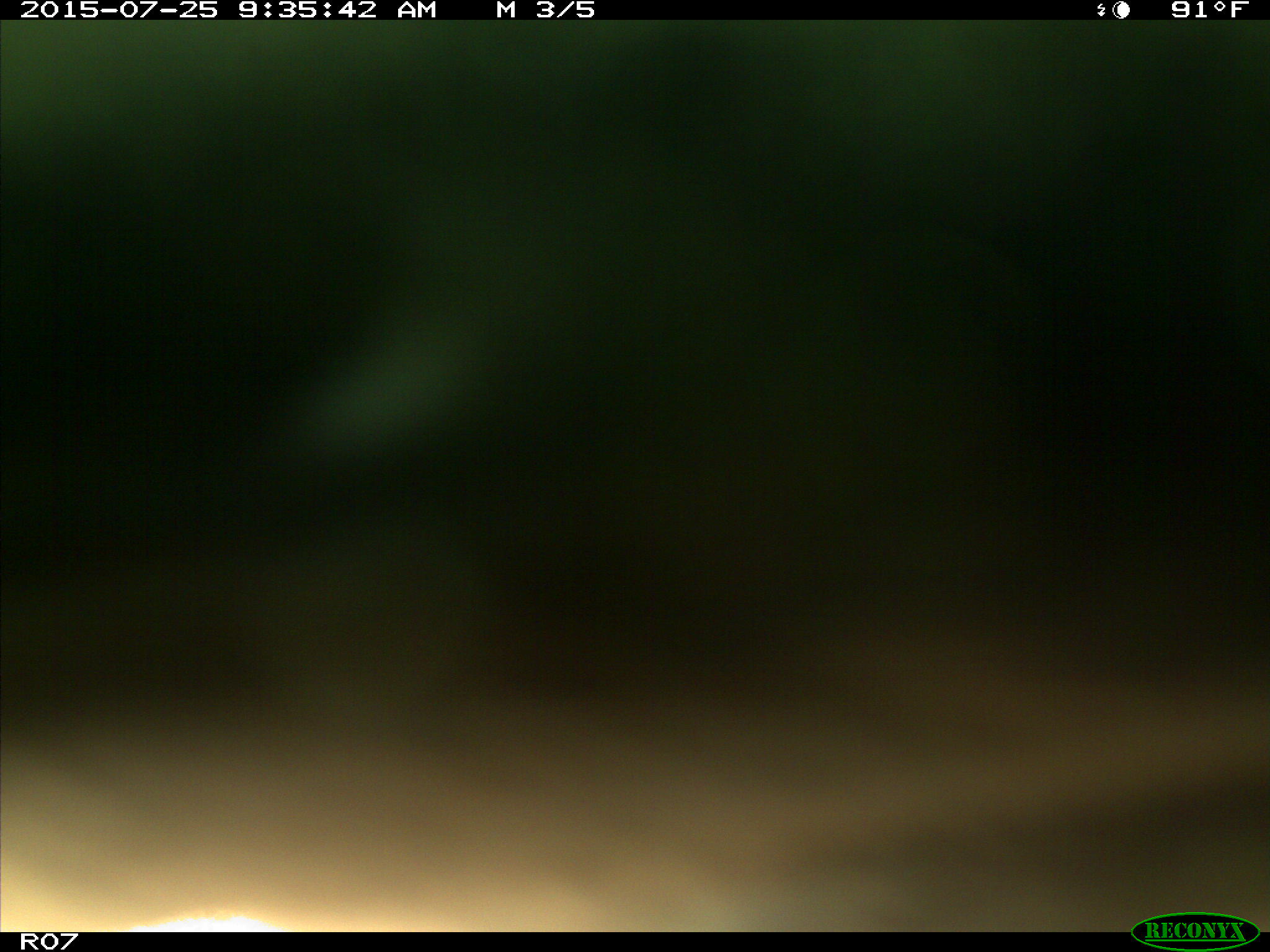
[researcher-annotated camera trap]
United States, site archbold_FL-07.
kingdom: Animalia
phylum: Chordata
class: Mammalia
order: Artiodactyla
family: Bovidae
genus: Bos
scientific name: Bos taurus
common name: domestic cow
Bos taurus (domestic cow).